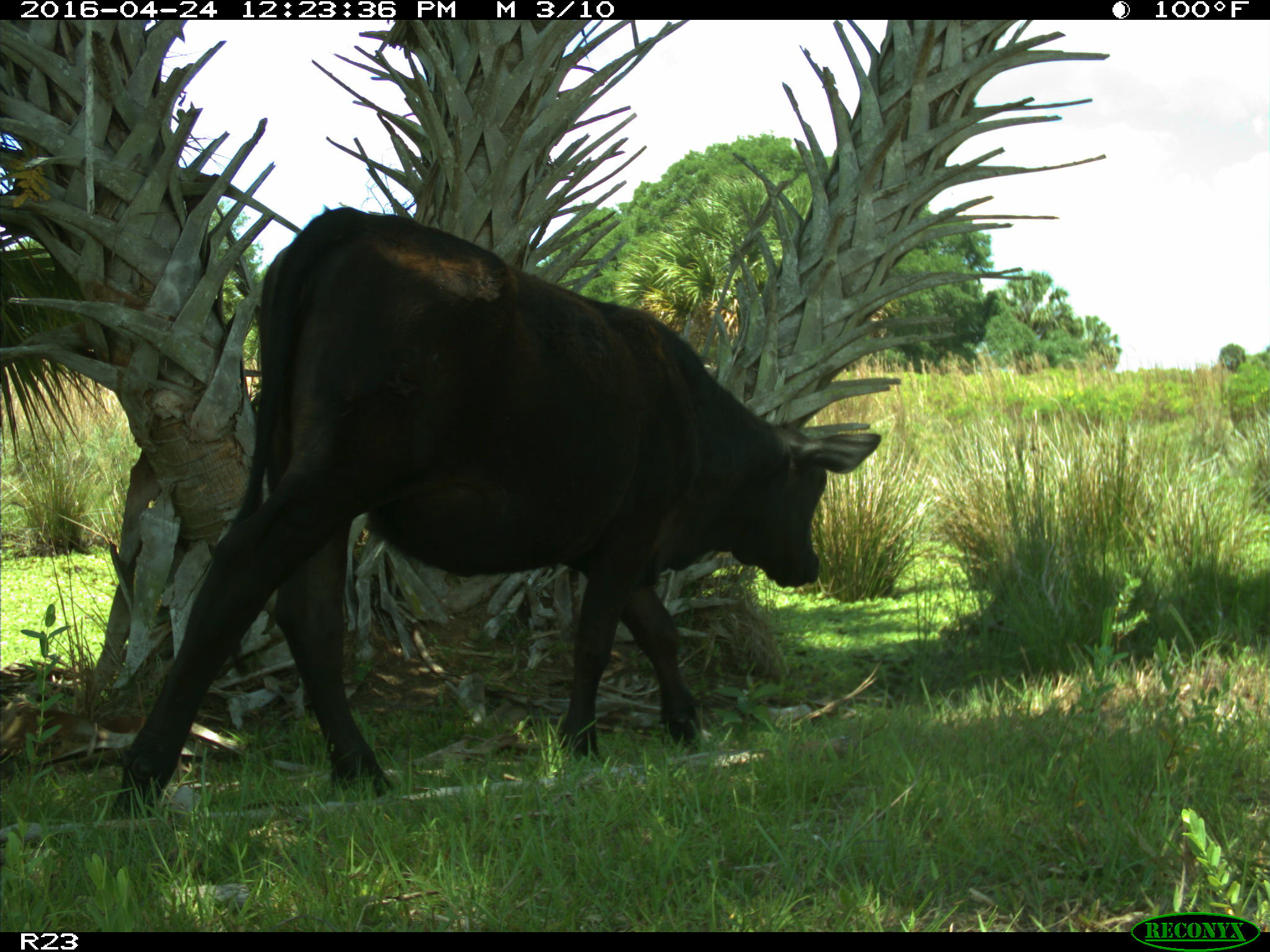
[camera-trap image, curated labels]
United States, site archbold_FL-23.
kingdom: Animalia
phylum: Chordata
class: Mammalia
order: Artiodactyla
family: Bovidae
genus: Bos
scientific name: Bos taurus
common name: domestic cow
Bos taurus (domestic cow).